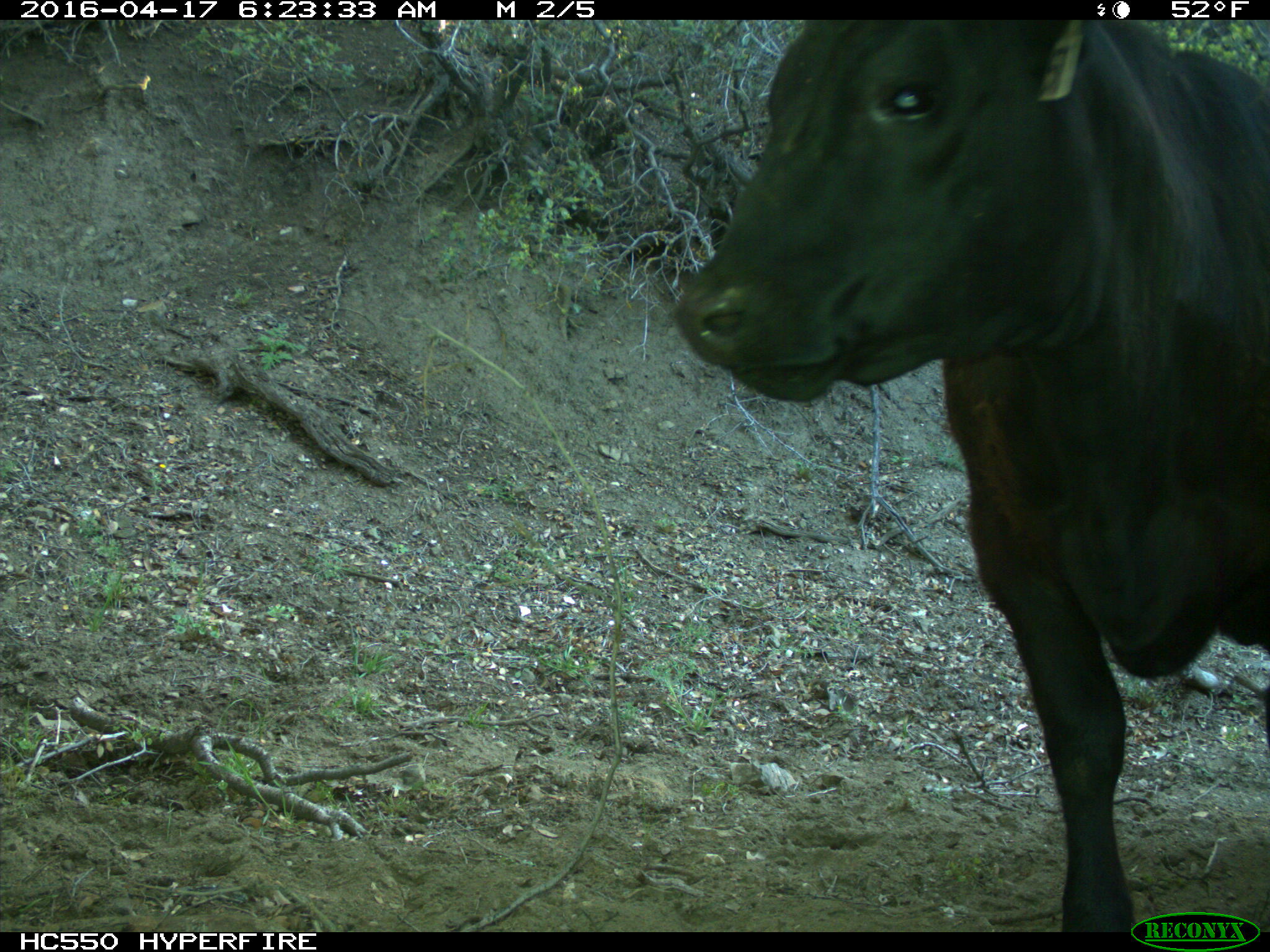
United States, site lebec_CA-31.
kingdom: Animalia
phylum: Chordata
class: Mammalia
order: Artiodactyla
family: Bovidae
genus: Bos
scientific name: Bos taurus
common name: domestic cow